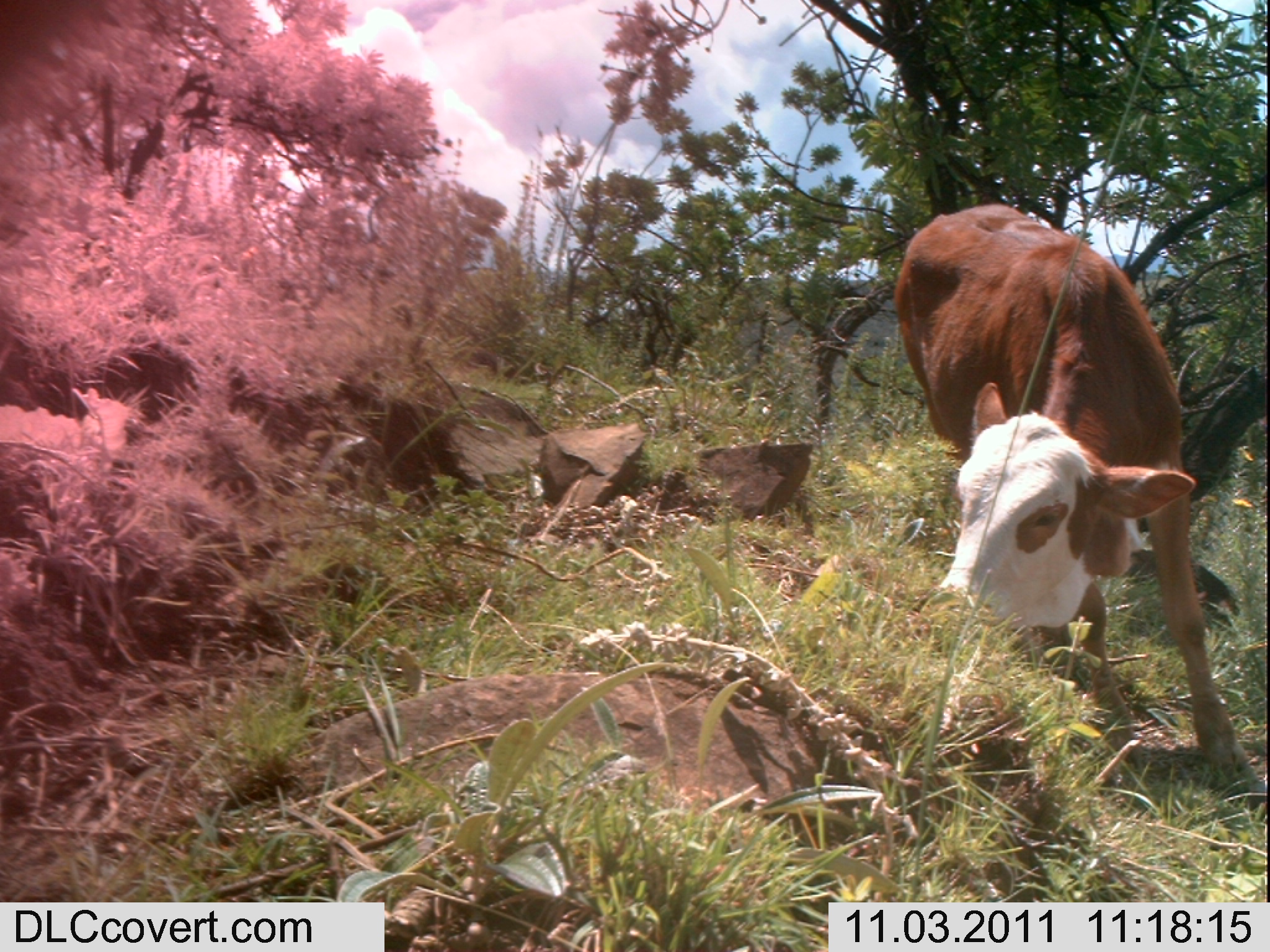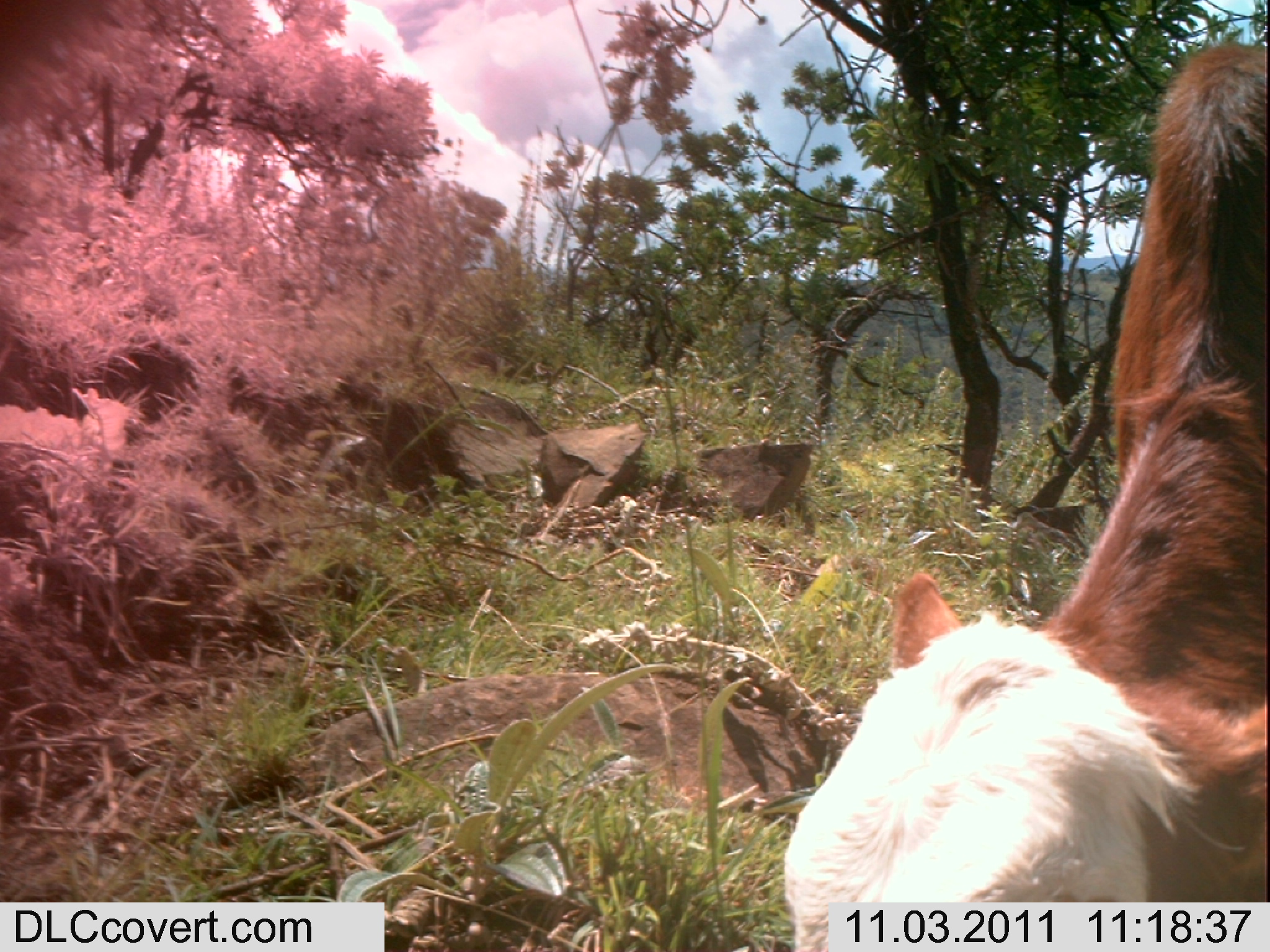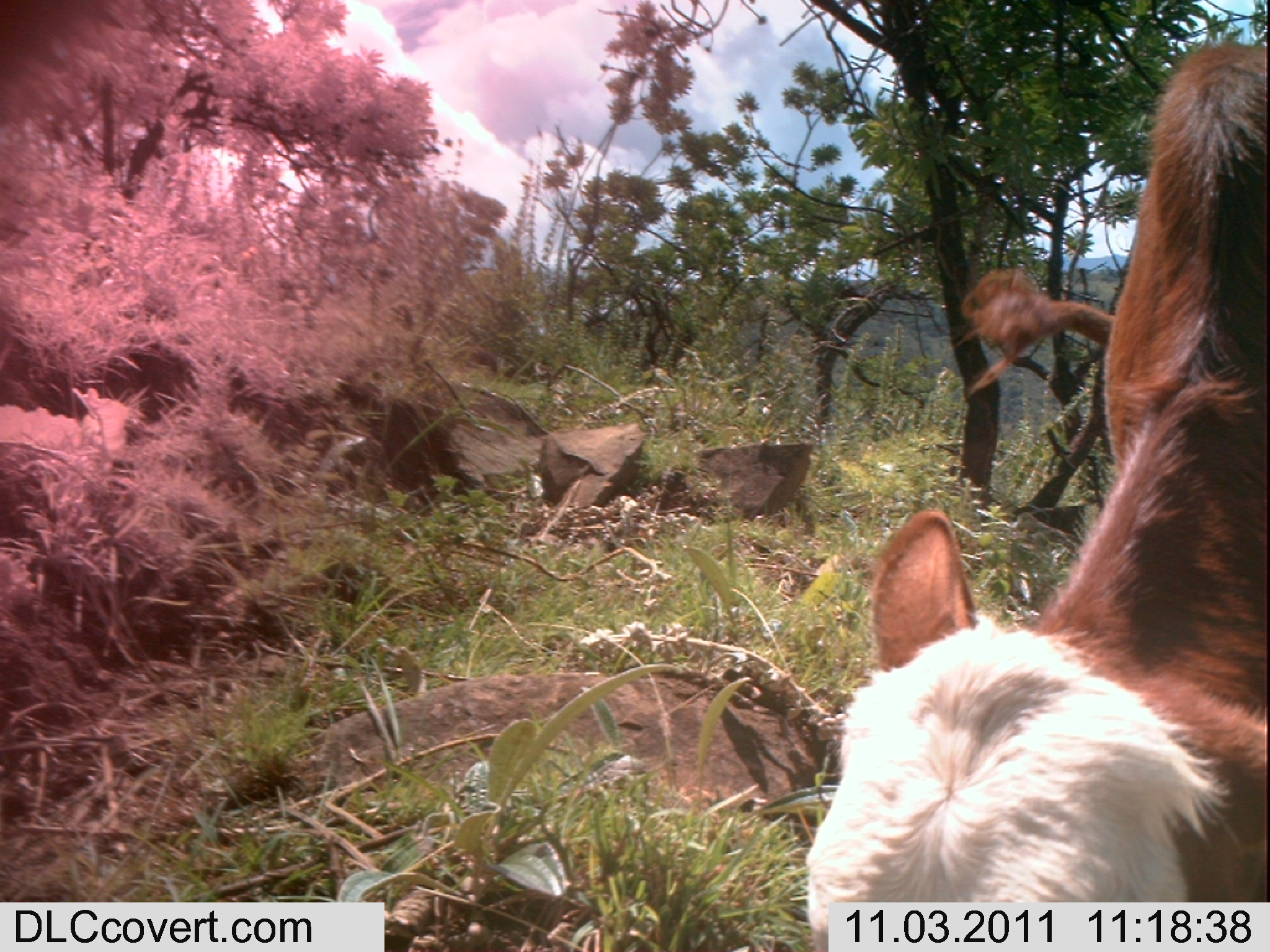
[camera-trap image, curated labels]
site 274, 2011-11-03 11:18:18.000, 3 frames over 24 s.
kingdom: Animalia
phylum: Chordata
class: Mammalia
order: Artiodactyla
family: Bovidae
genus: Bos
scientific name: Bos taurus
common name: domestic cattle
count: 1